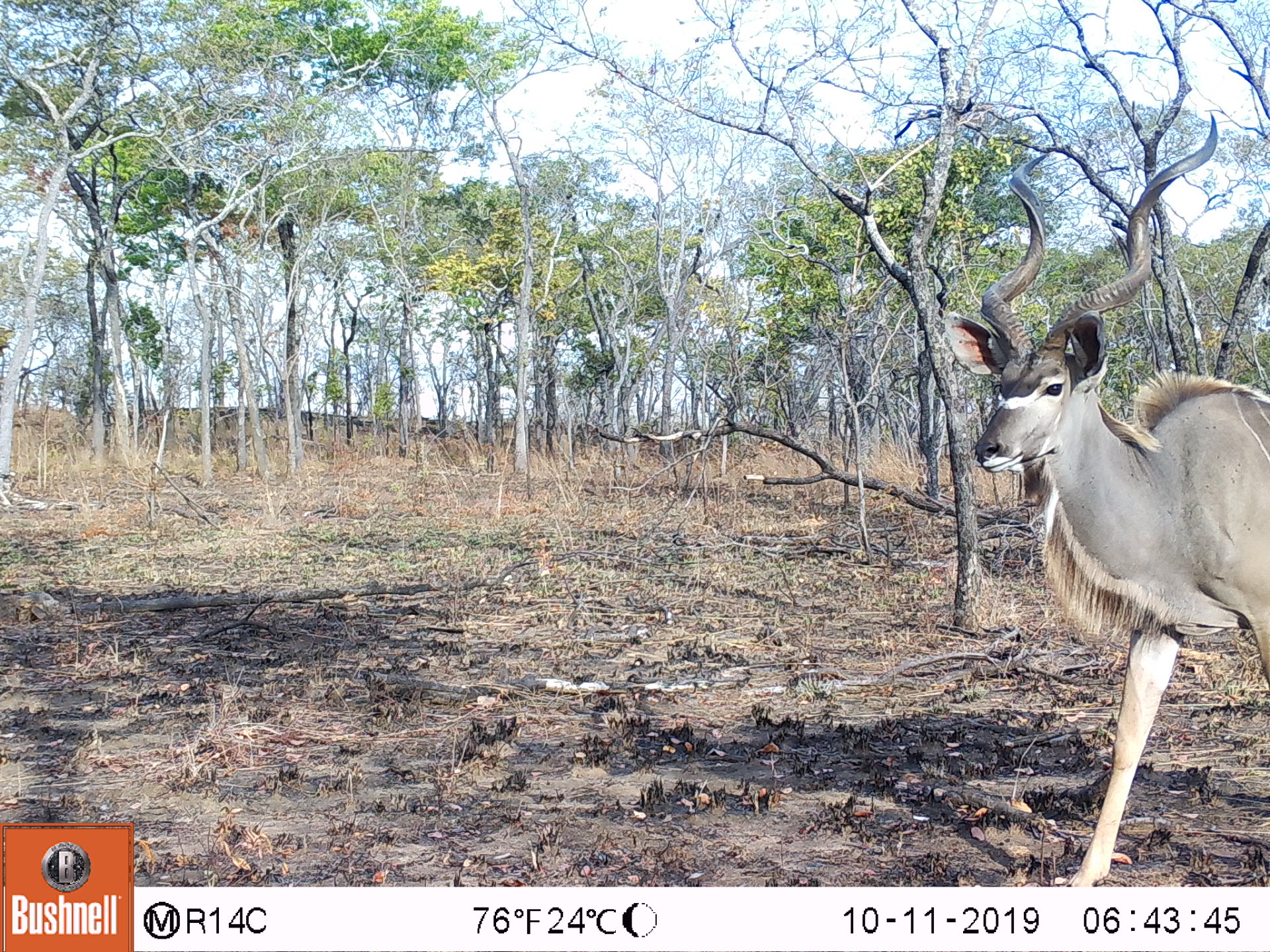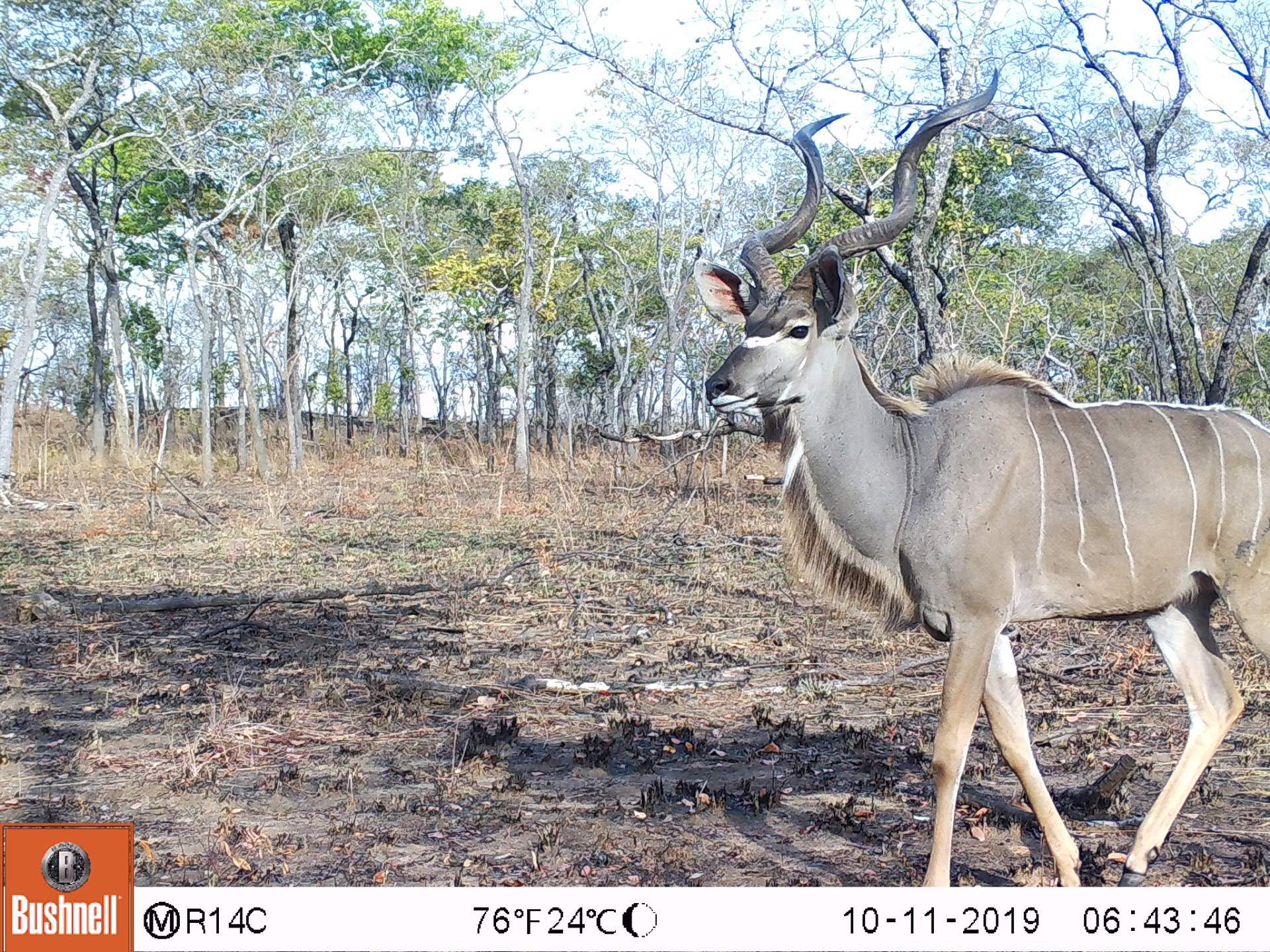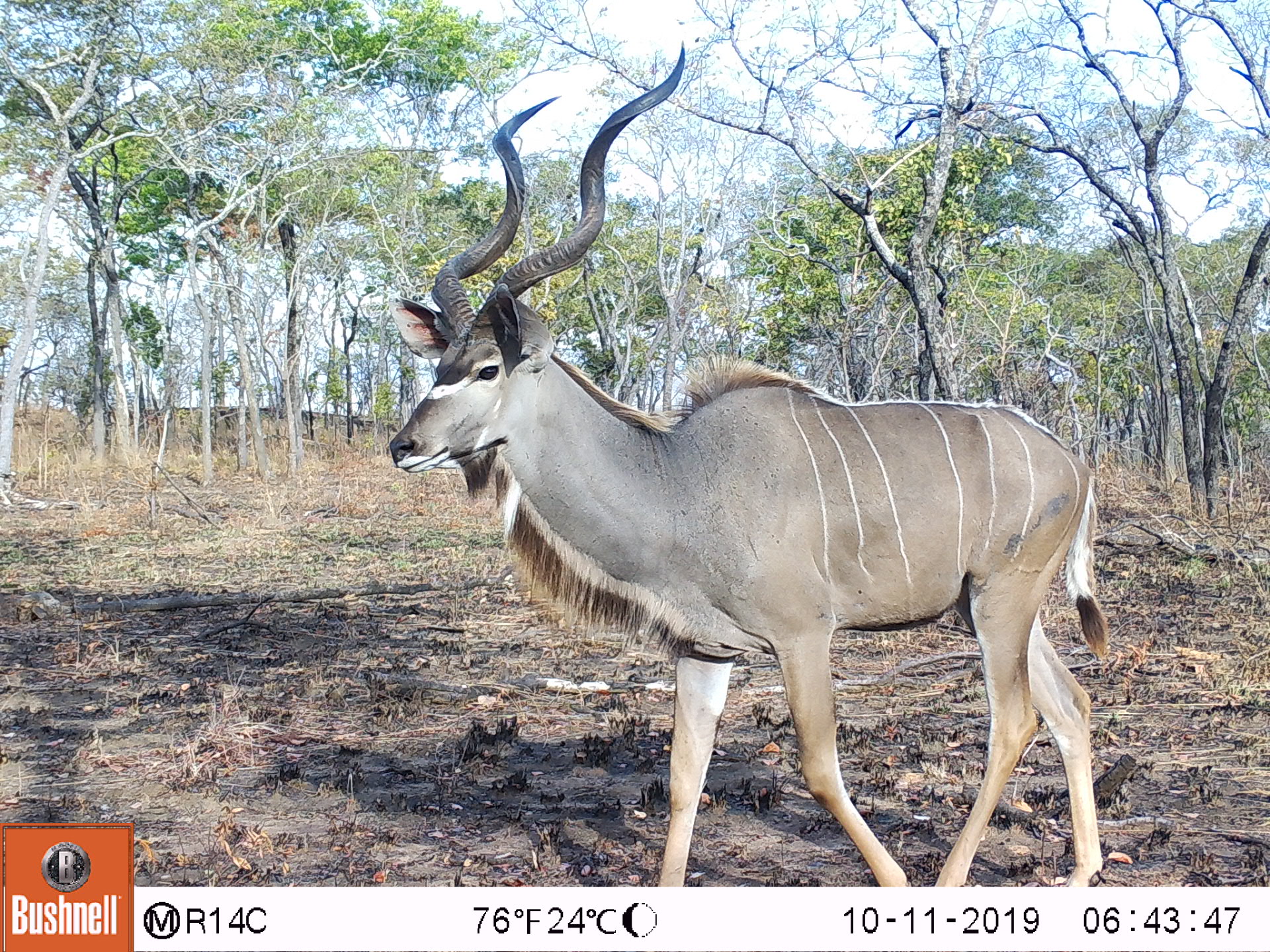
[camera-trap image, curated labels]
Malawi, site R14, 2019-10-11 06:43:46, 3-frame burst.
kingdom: Animalia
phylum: Chordata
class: Mammalia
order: Artiodactyla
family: Bovidae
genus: Tragelaphus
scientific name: Tragelaphus strepsiceros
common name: greater kudu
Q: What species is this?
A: Greater kudu (Tragelaphus strepsiceros).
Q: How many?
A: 1.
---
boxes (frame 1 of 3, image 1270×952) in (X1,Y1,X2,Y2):
greater kudu: (934,113,1265,879)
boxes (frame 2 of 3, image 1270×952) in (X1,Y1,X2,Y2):
greater kudu: (685,74,1266,880)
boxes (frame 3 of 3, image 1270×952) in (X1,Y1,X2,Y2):
greater kudu: (386,38,1140,880)